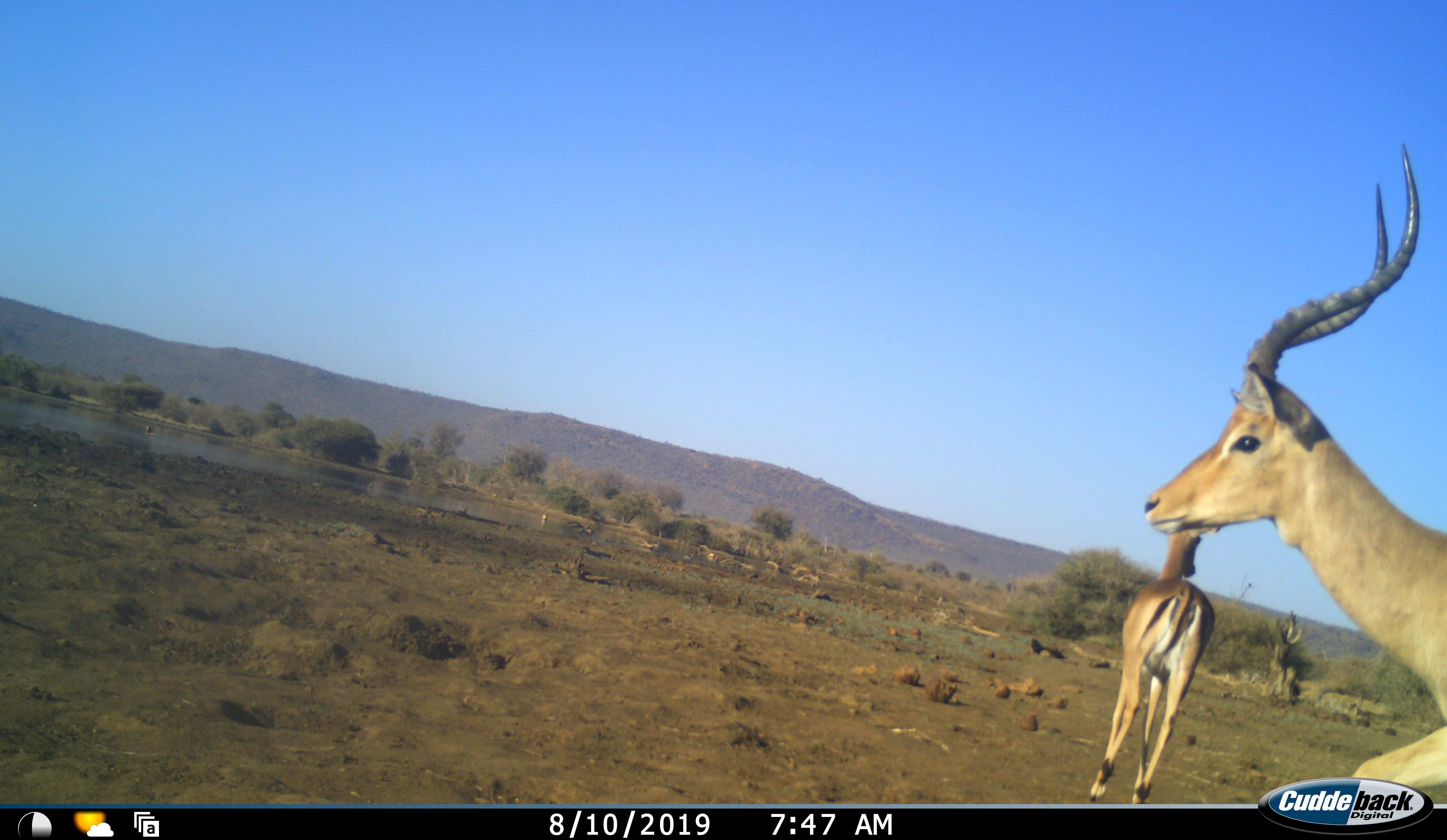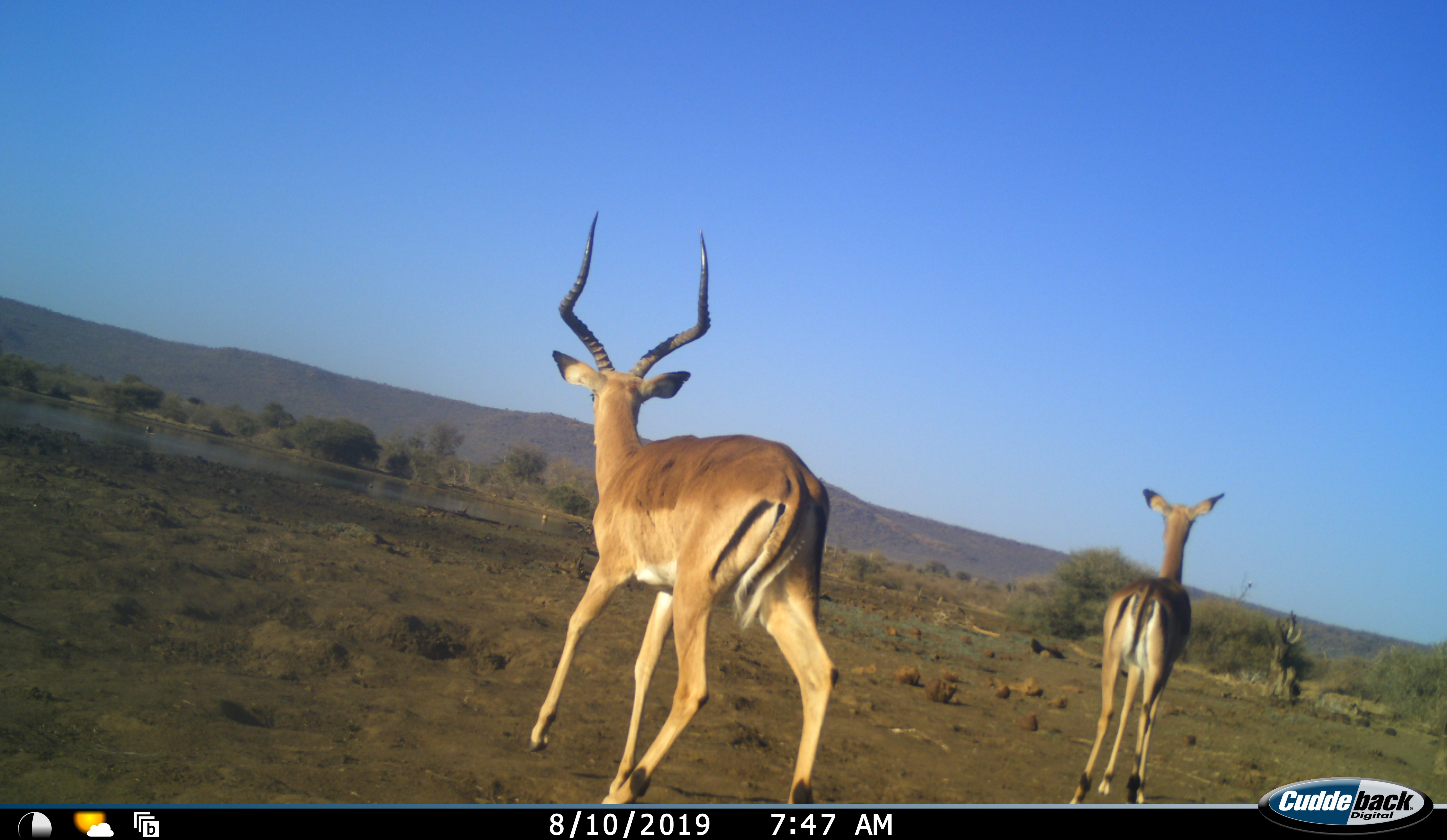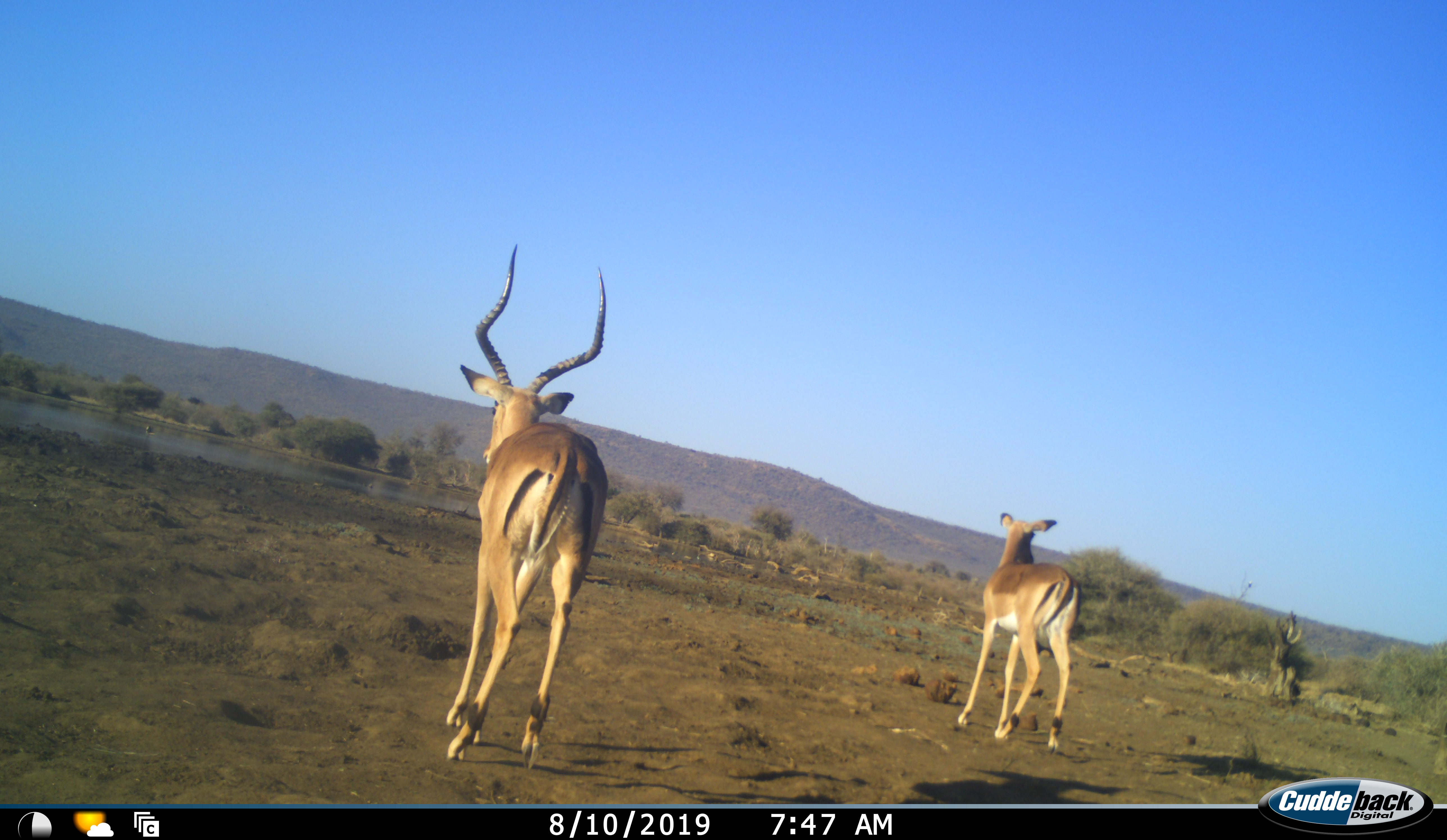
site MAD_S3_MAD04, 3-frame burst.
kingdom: Animalia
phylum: Chordata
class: Mammalia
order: Artiodactyla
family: Bovidae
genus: Aepyceros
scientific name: Aepyceros melampus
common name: impala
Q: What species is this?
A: Impala (Aepyceros melampus).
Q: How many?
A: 2.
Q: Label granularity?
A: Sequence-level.